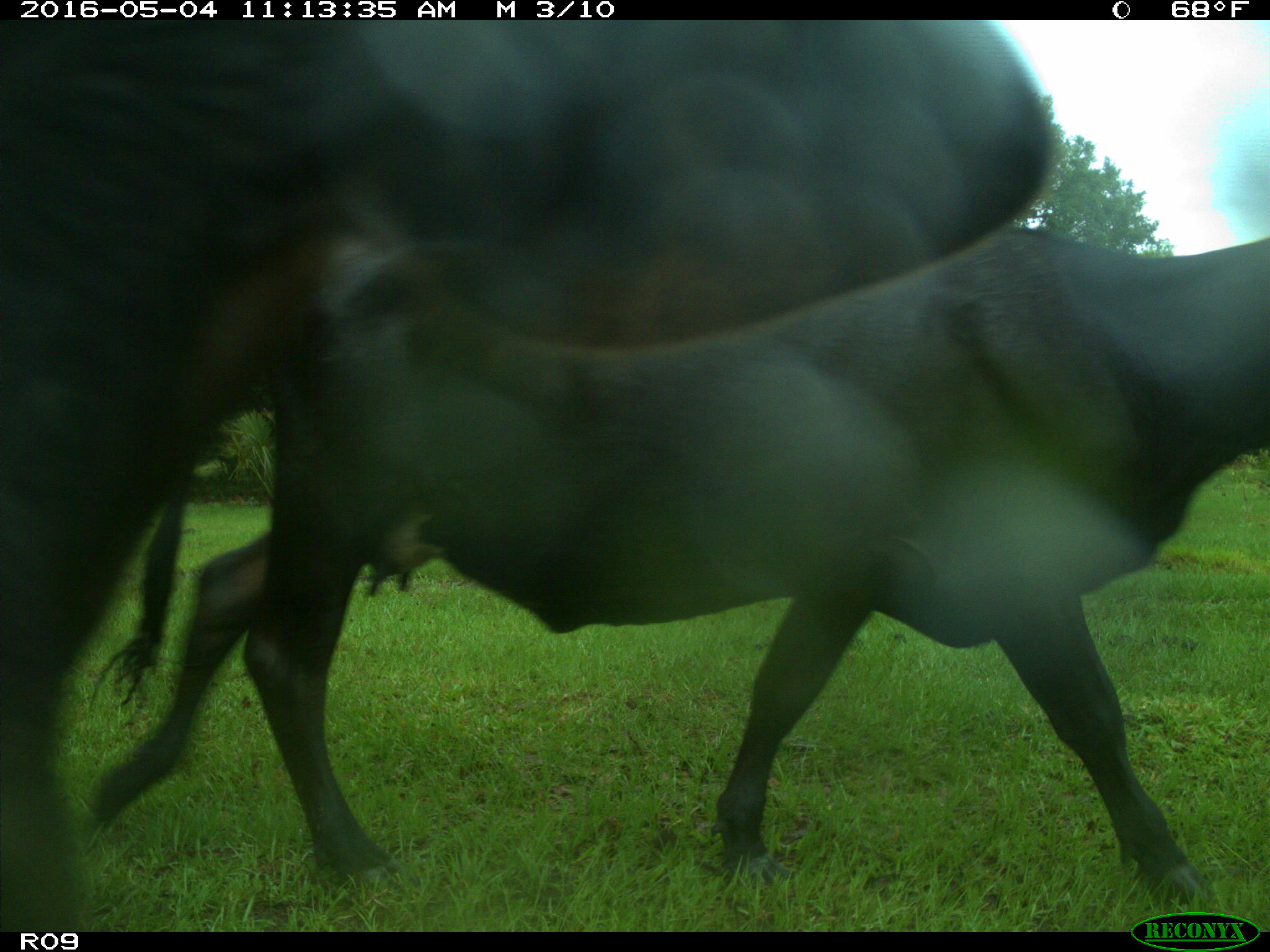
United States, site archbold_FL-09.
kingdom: Animalia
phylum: Chordata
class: Mammalia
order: Artiodactyla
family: Bovidae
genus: Bos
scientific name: Bos taurus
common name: domestic cow